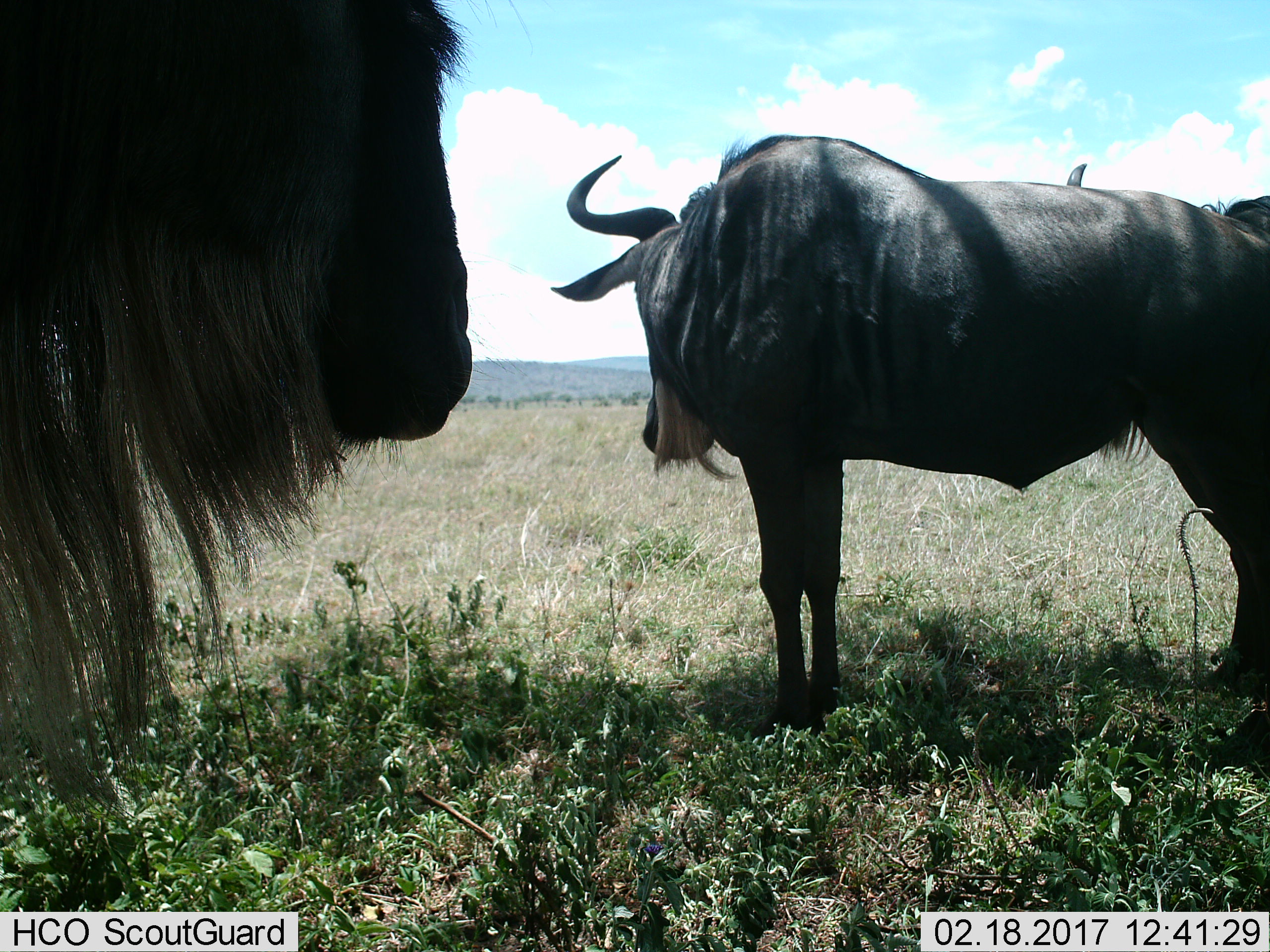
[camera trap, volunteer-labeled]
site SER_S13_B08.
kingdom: Animalia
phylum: Chordata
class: Mammalia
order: Artiodactyla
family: Bovidae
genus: Connochaetes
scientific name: Connochaetes taurinus taurinus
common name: blue wildebeest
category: wildebeestblue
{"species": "wildebeestblue (blue wildebeest) (Connochaetes taurinus taurinus)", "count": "2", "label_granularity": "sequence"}